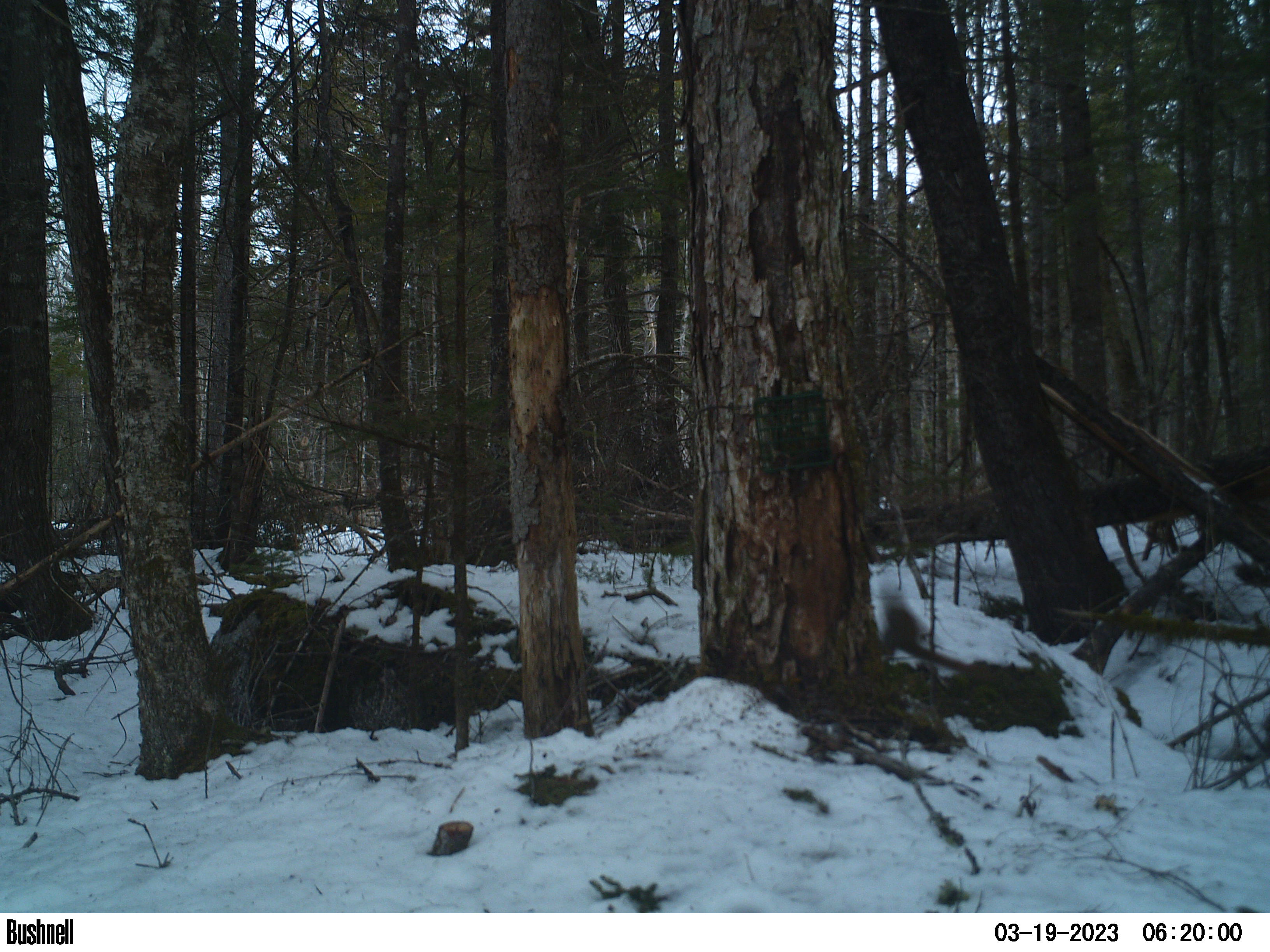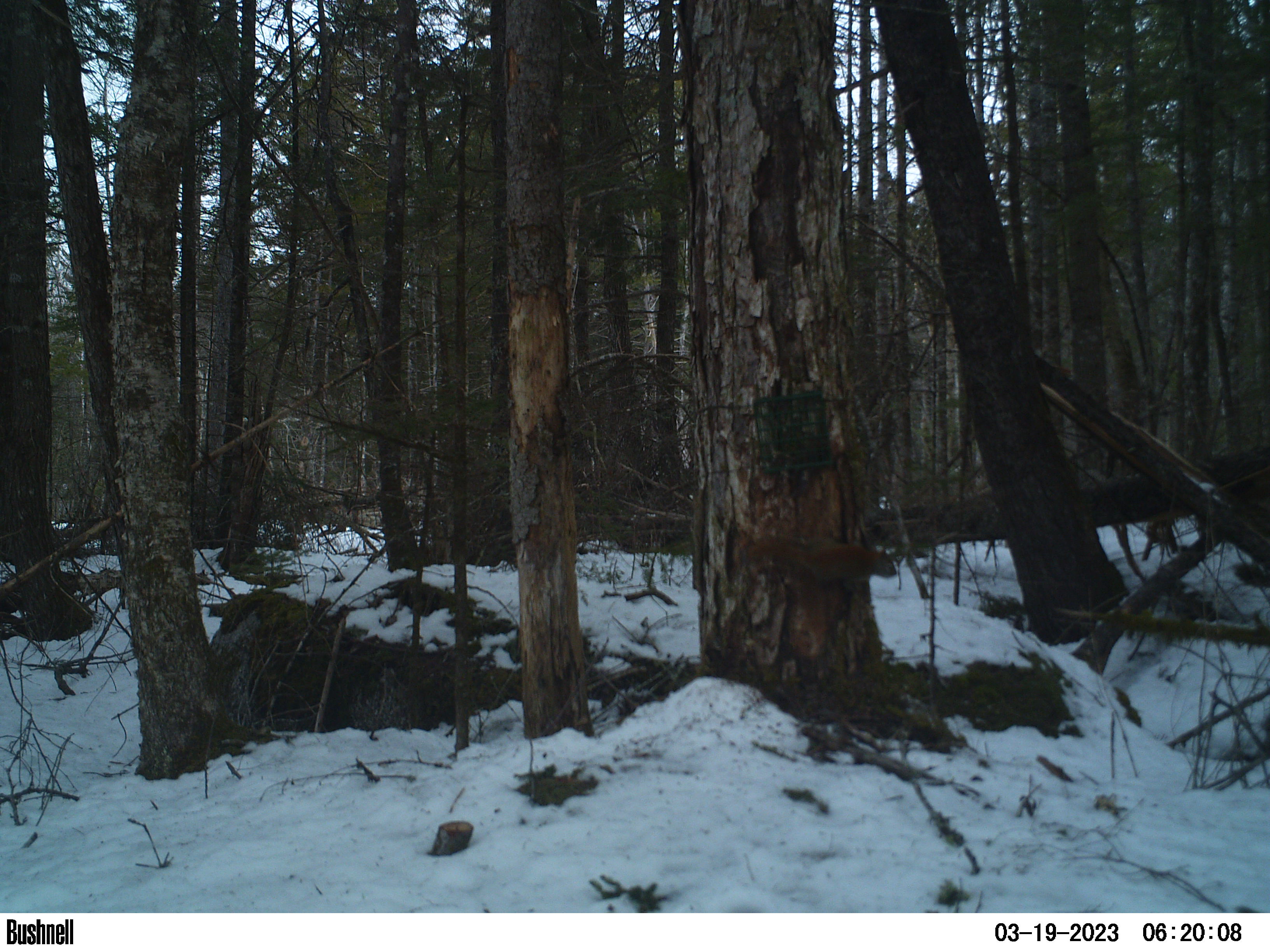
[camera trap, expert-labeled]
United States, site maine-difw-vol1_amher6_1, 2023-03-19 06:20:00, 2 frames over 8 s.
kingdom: Animalia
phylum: Chordata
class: Mammalia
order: Rodentia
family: Sciuridae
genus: Tamiasciurus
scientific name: Tamiasciurus hudsonicus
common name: red squirrel